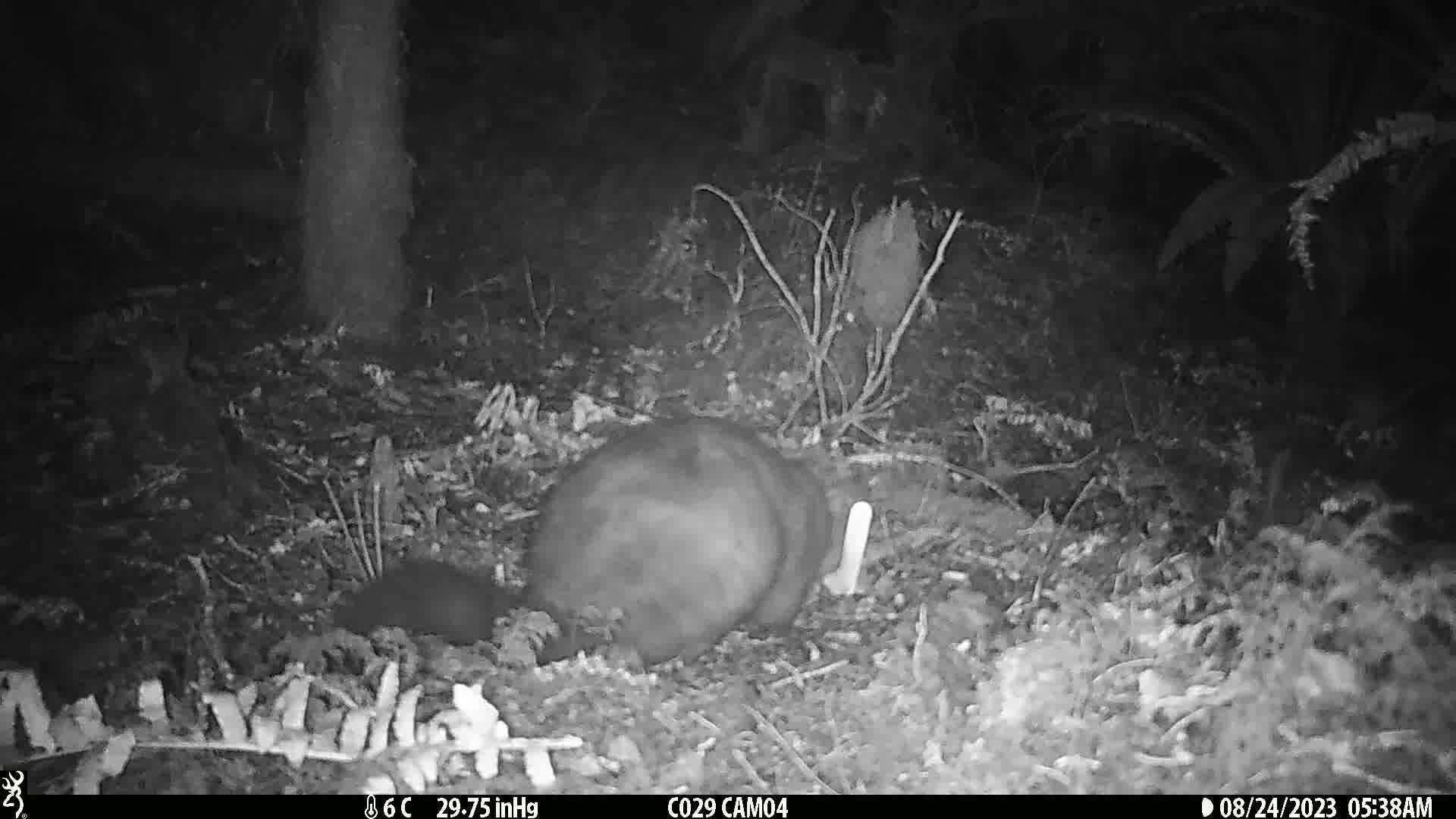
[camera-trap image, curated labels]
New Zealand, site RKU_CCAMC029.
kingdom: Animalia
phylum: Chordata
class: Mammalia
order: Diprotodontia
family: Phalangeridae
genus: Trichosurus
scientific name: Trichosurus vulpecula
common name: common brushtail possum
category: possum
Possum (common brushtail possum) (Trichosurus vulpecula).